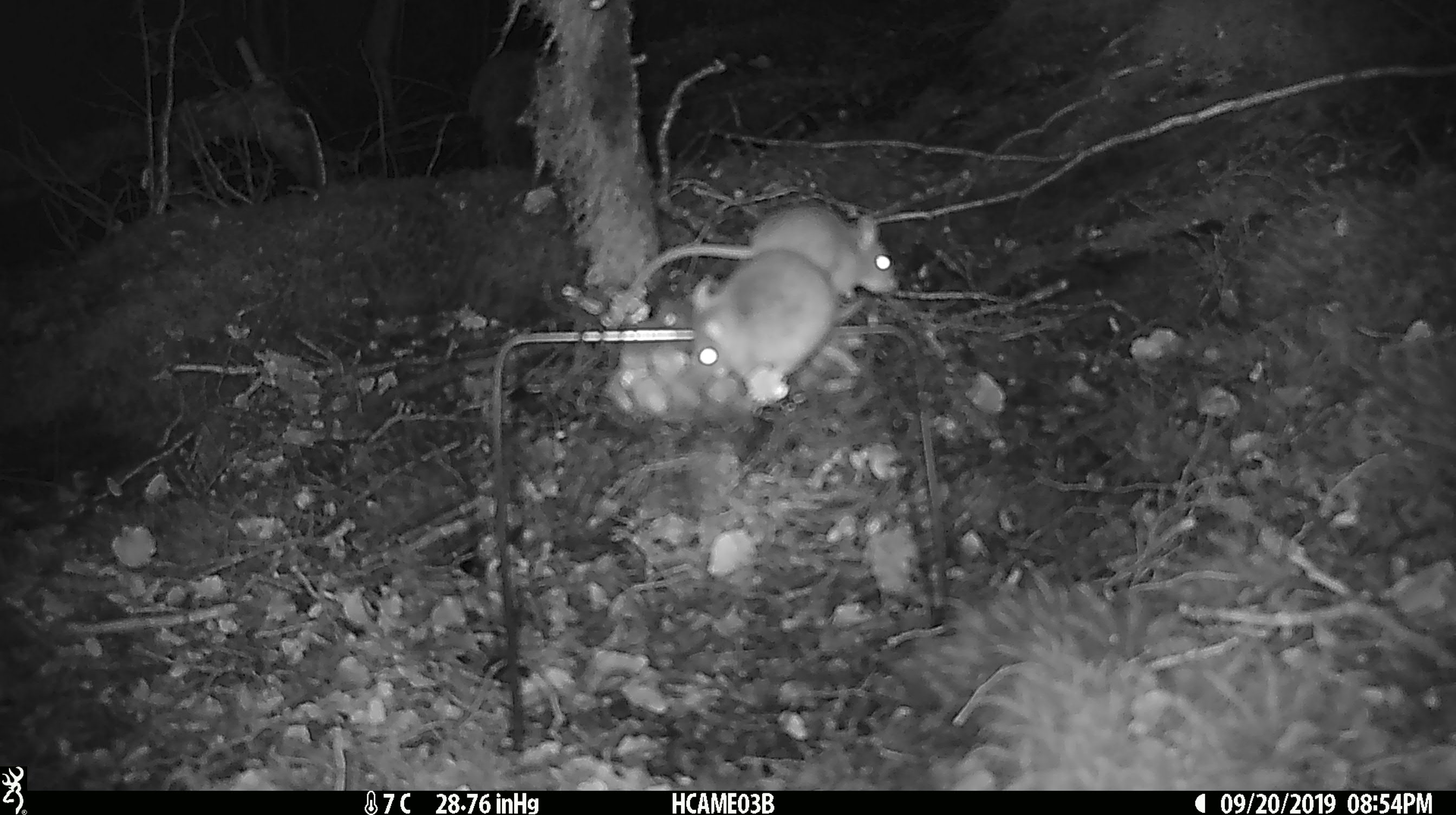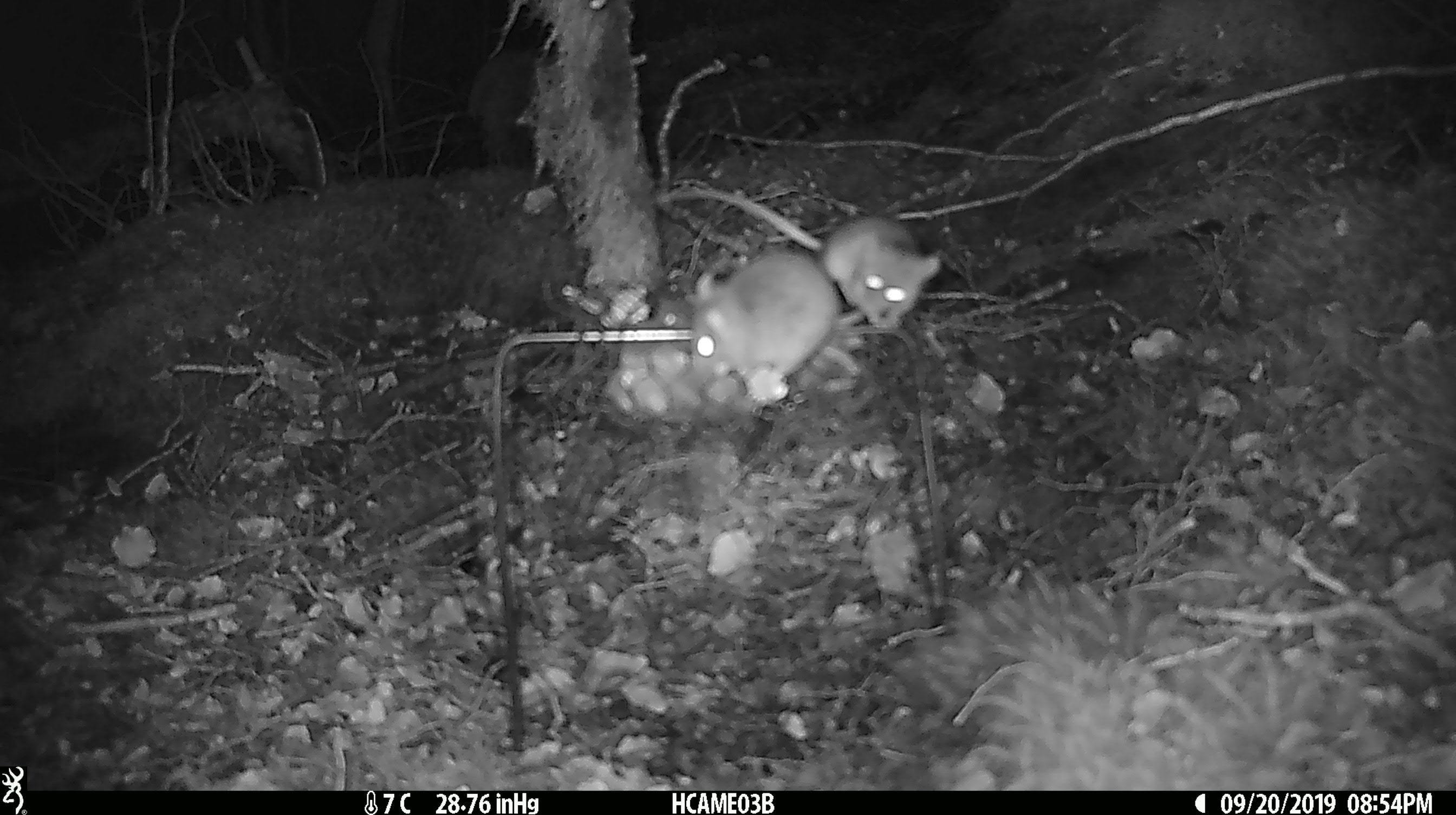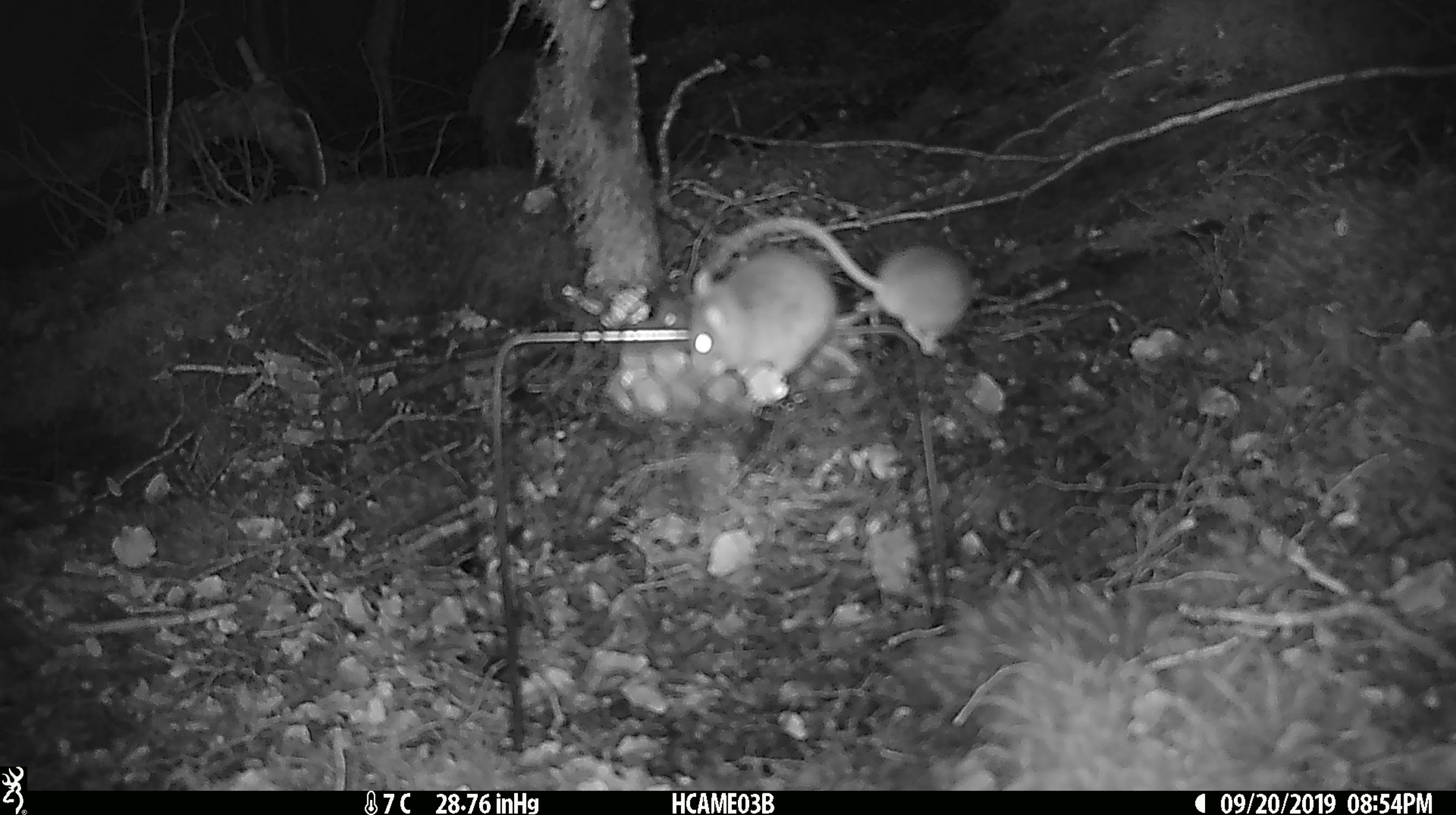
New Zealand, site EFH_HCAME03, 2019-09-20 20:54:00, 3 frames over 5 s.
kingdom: Animalia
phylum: Chordata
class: Mammalia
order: Rodentia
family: Muridae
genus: Mus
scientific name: Mus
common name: mouse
Mouse (Mus).